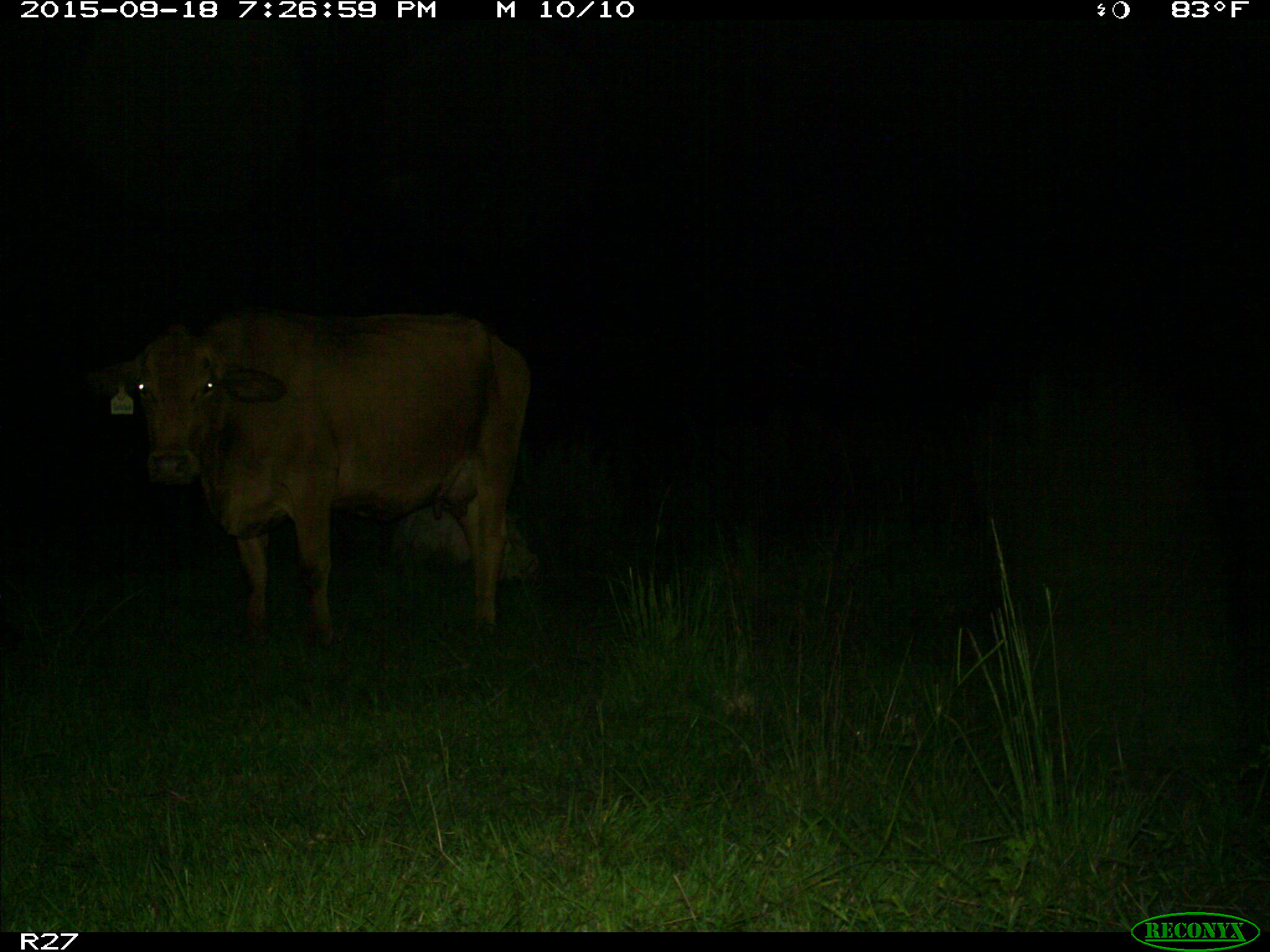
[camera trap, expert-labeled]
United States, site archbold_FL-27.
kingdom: Animalia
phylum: Chordata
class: Mammalia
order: Artiodactyla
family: Bovidae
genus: Bos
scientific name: Bos taurus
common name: domestic cow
Bos taurus (domestic cow).